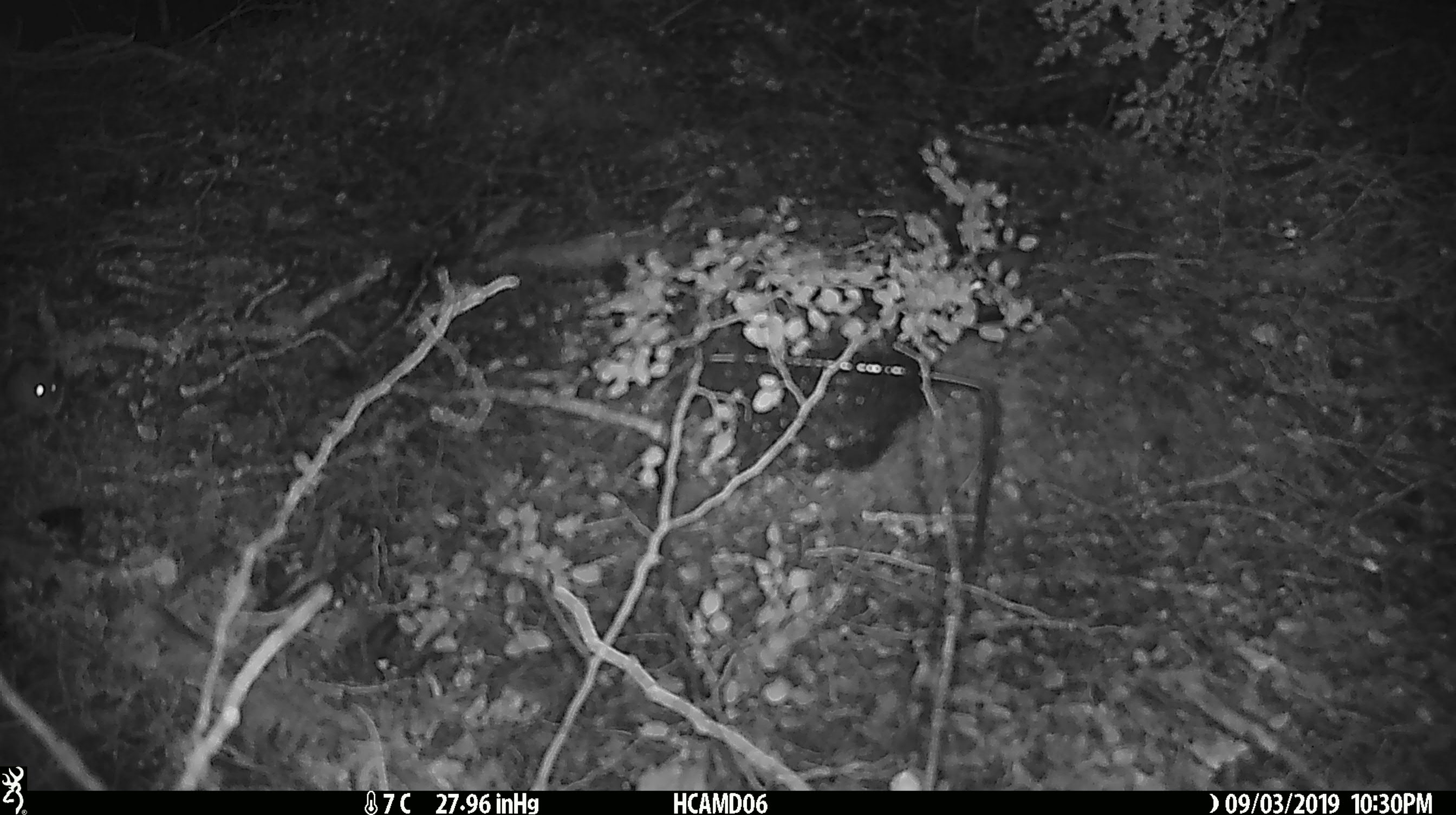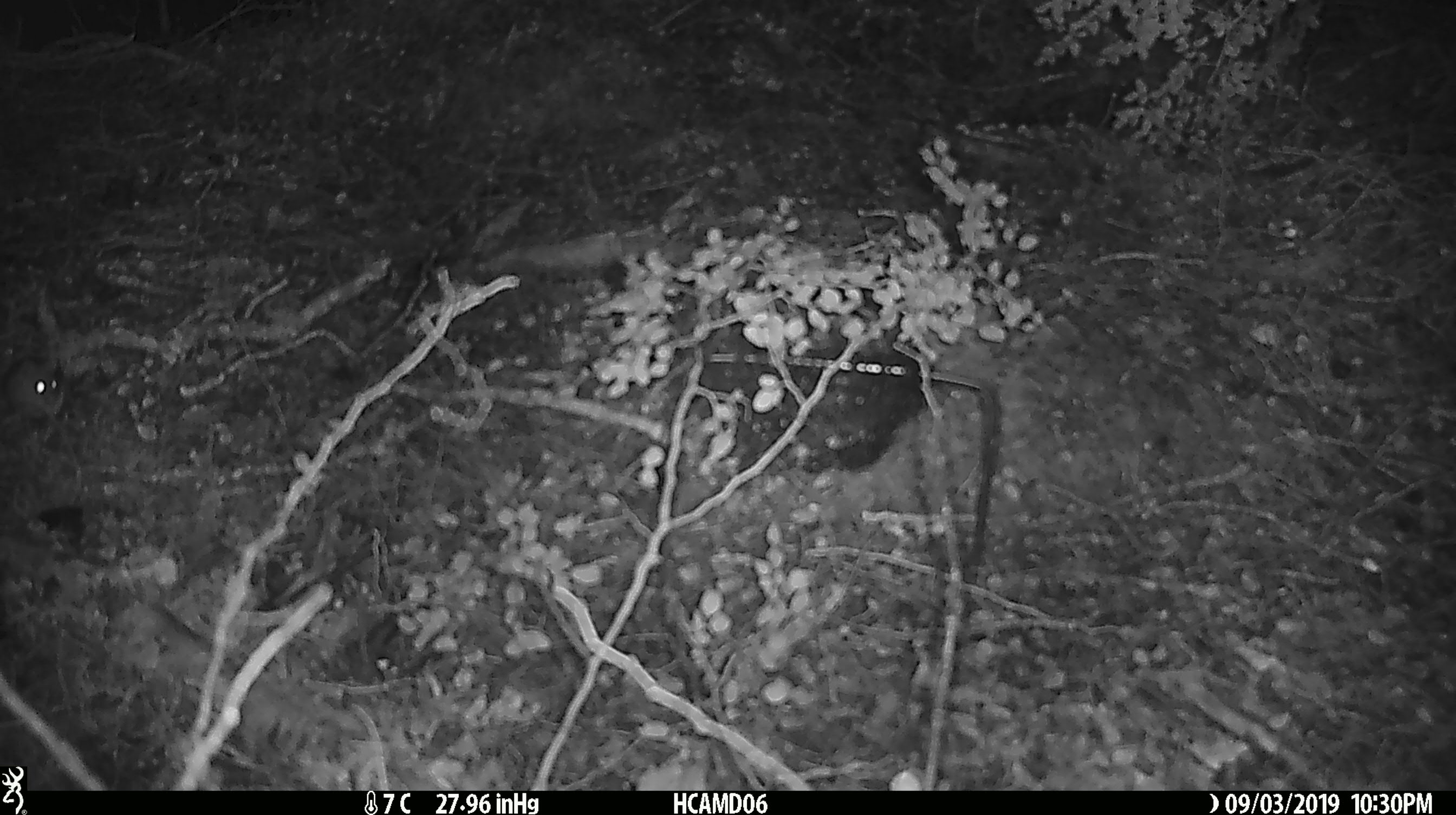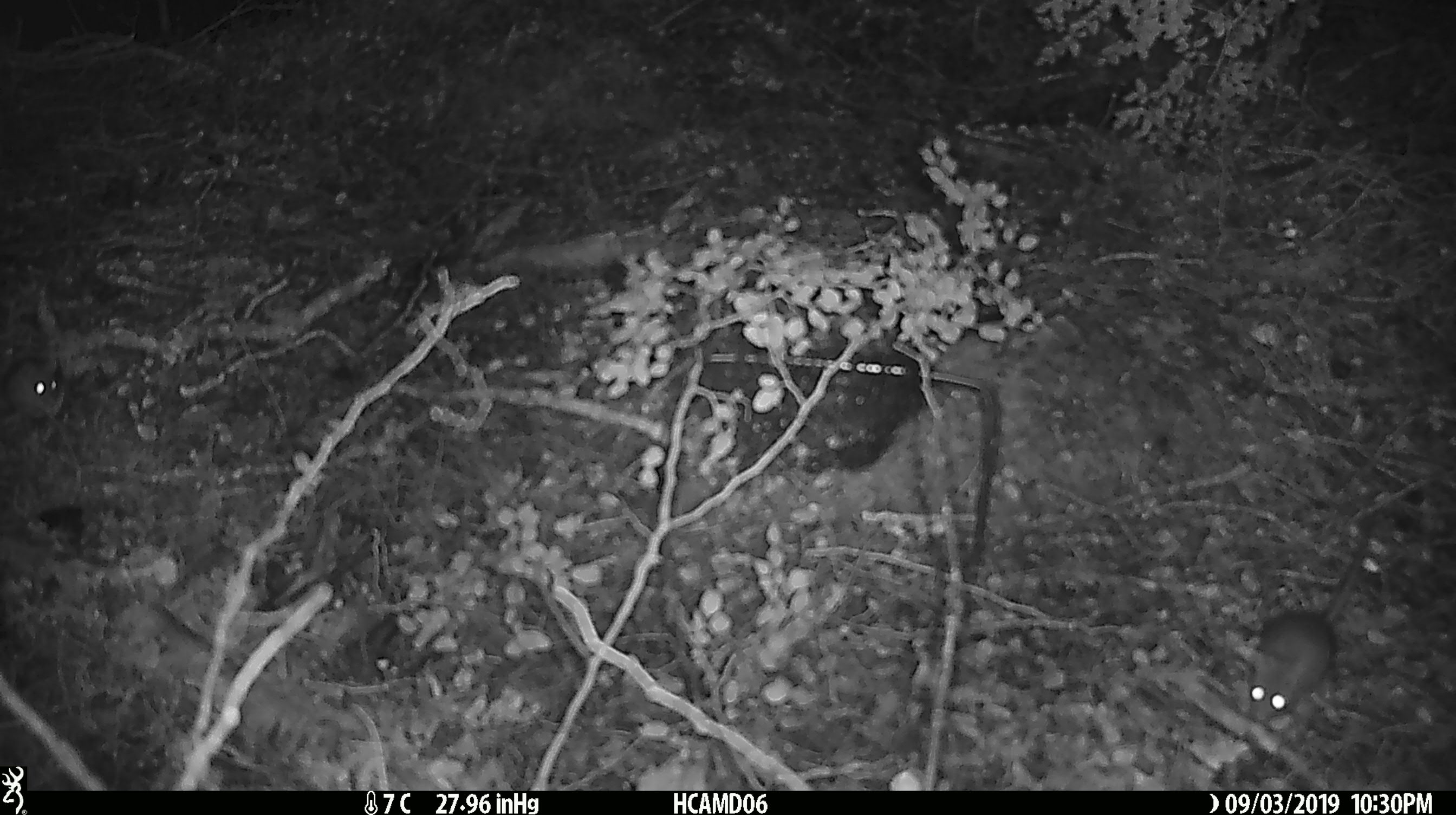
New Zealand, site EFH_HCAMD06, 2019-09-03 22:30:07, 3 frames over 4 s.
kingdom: Animalia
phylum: Chordata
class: Mammalia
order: Rodentia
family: Muridae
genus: Mus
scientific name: Mus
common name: mouse